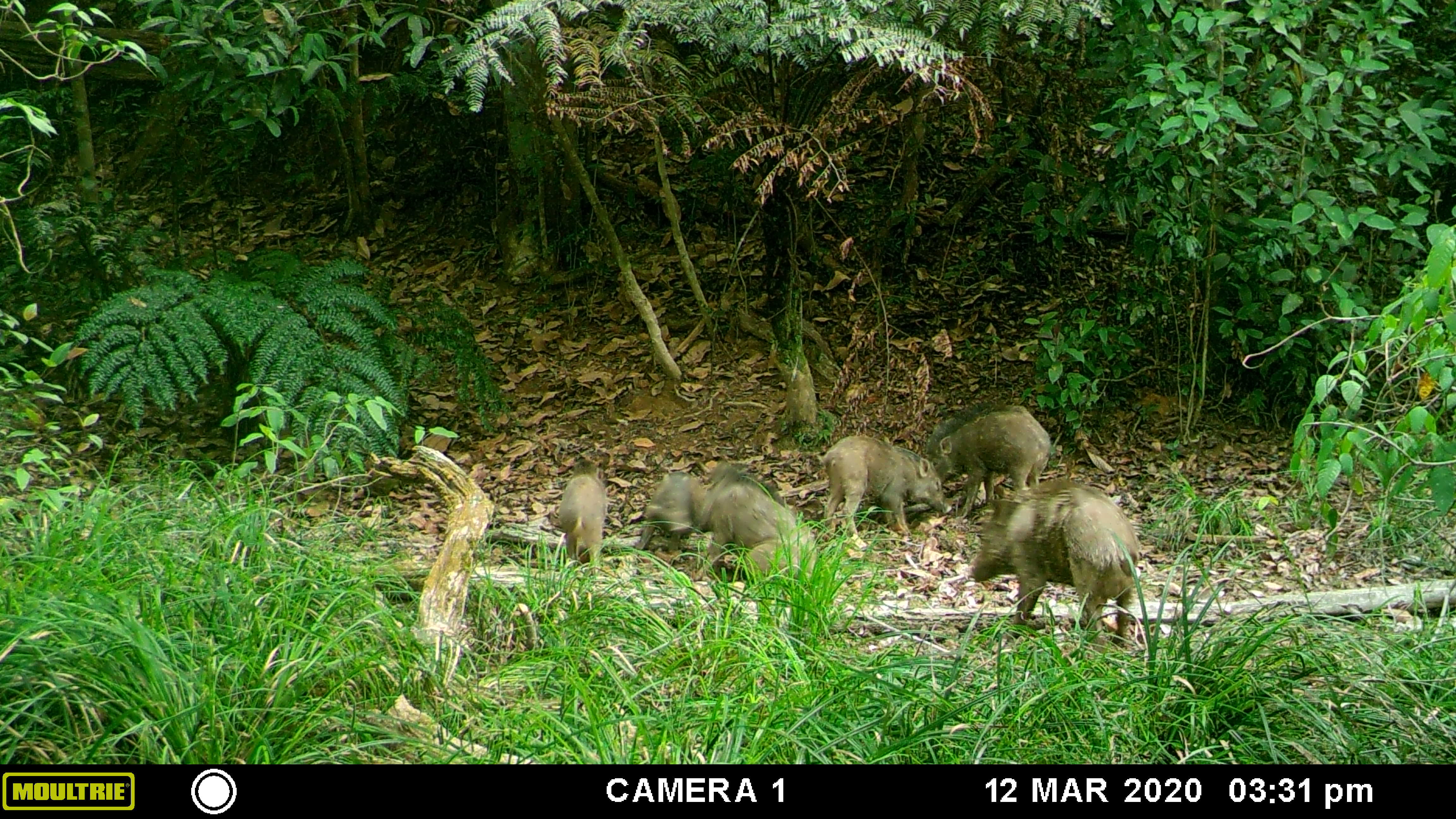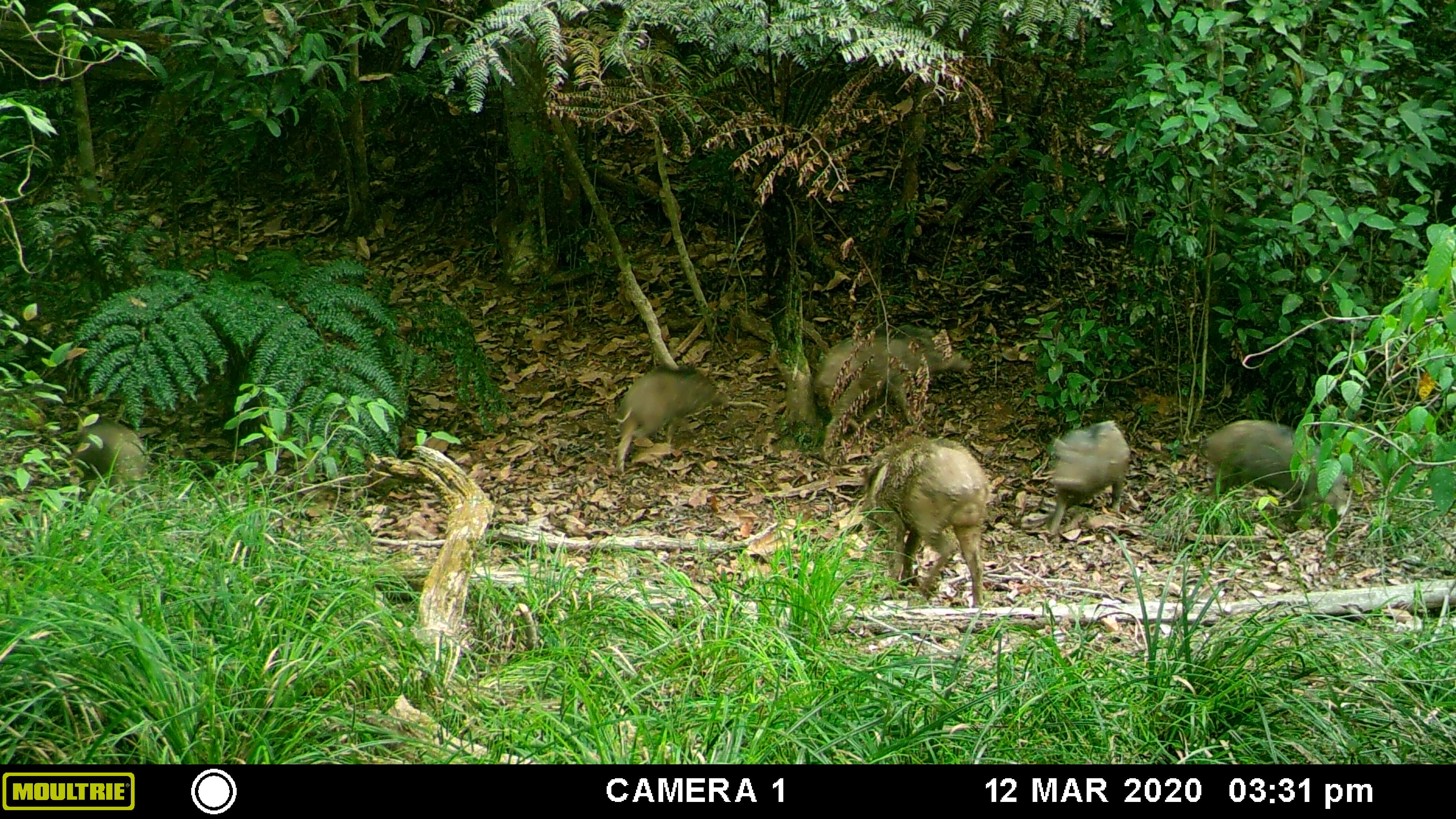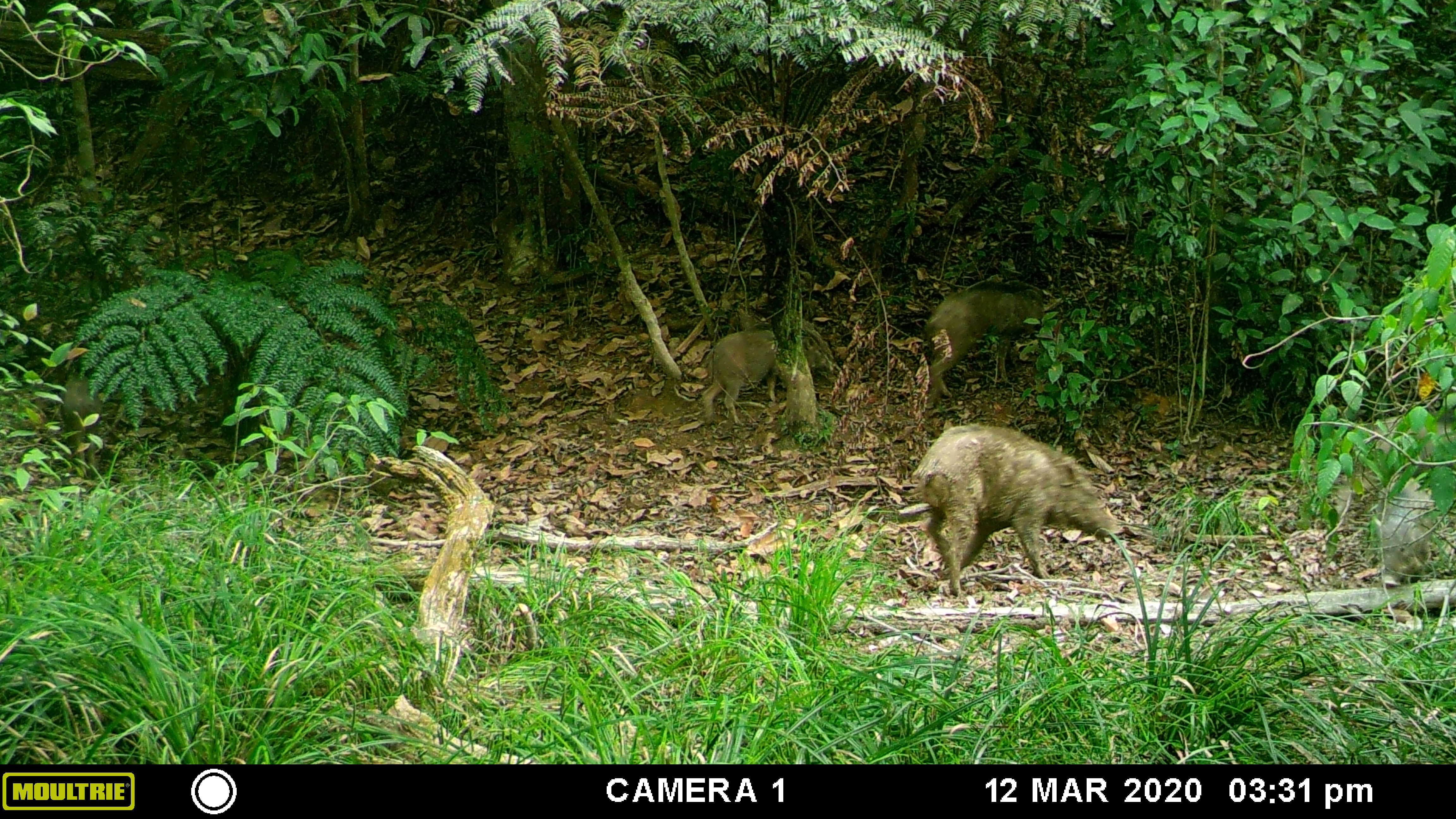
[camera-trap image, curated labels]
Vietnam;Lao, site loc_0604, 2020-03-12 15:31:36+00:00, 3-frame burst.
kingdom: Animalia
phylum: Chordata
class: Mammalia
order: Artiodactyla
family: Suidae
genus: Sus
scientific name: Sus scrofa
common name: eurasian wild pig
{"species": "eurasian wild pig (Sus scrofa)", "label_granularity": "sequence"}